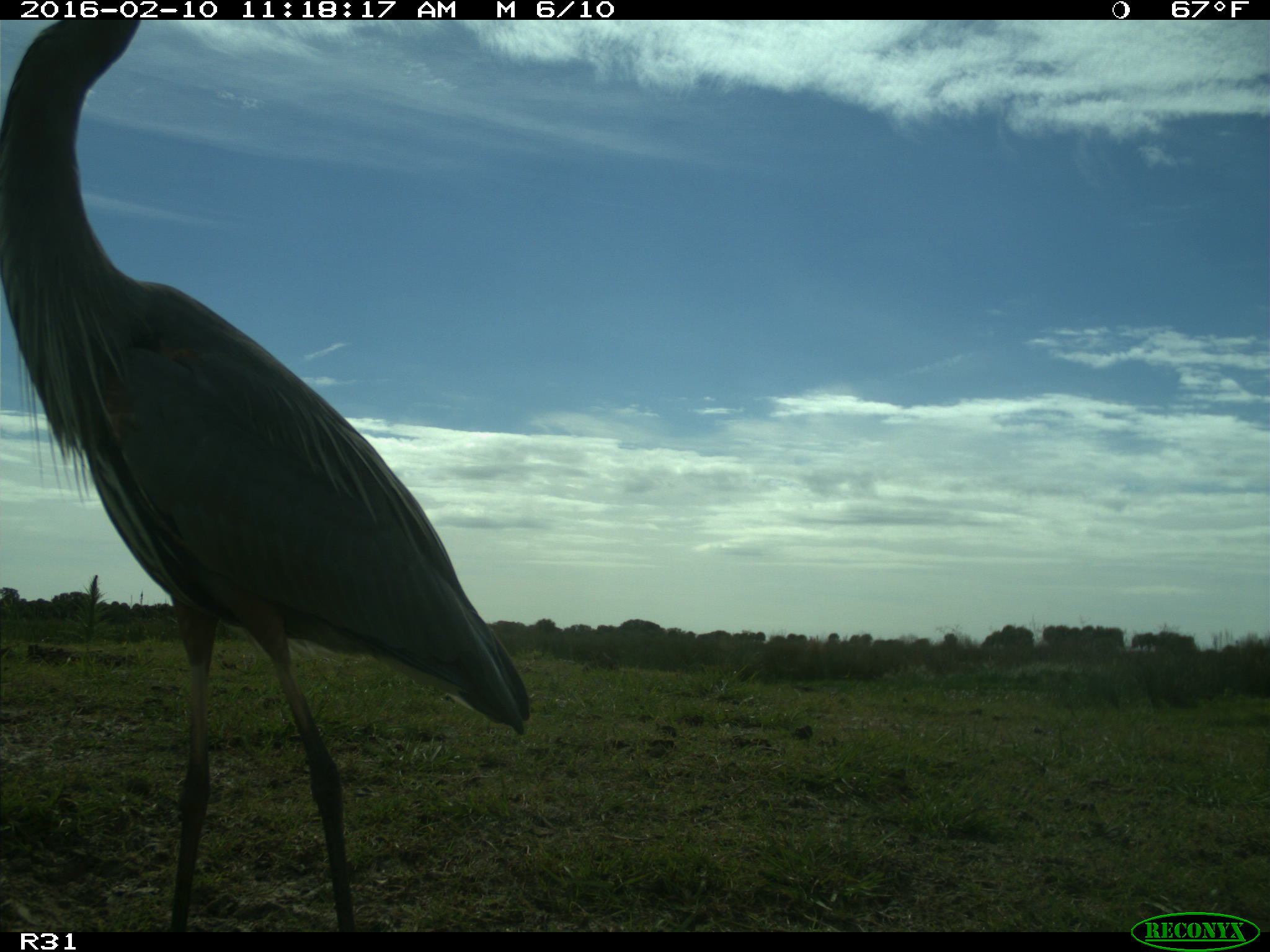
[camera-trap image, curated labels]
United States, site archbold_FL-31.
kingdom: Animalia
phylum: Chordata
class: Aves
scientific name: Aves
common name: birds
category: unidentified bird